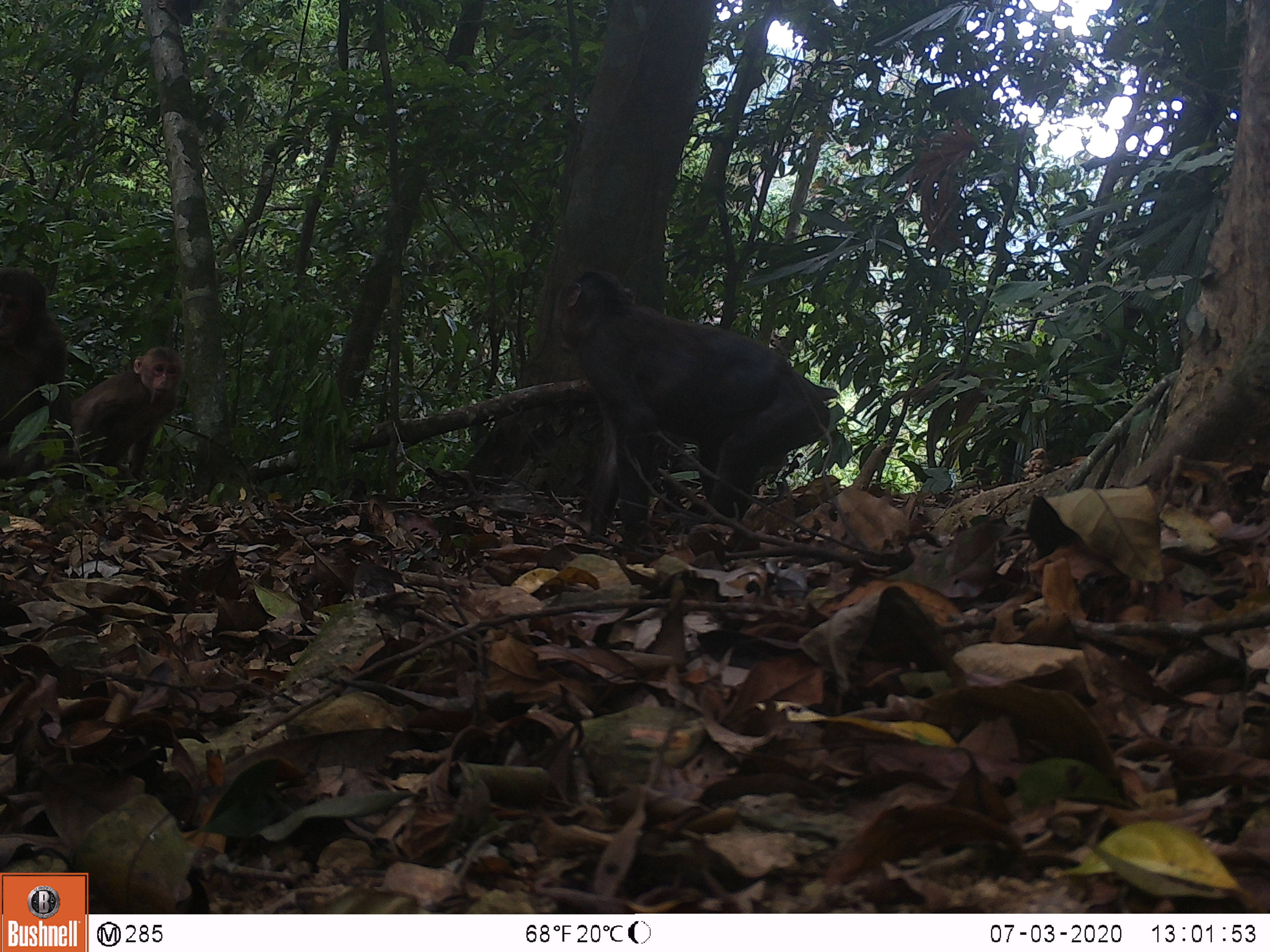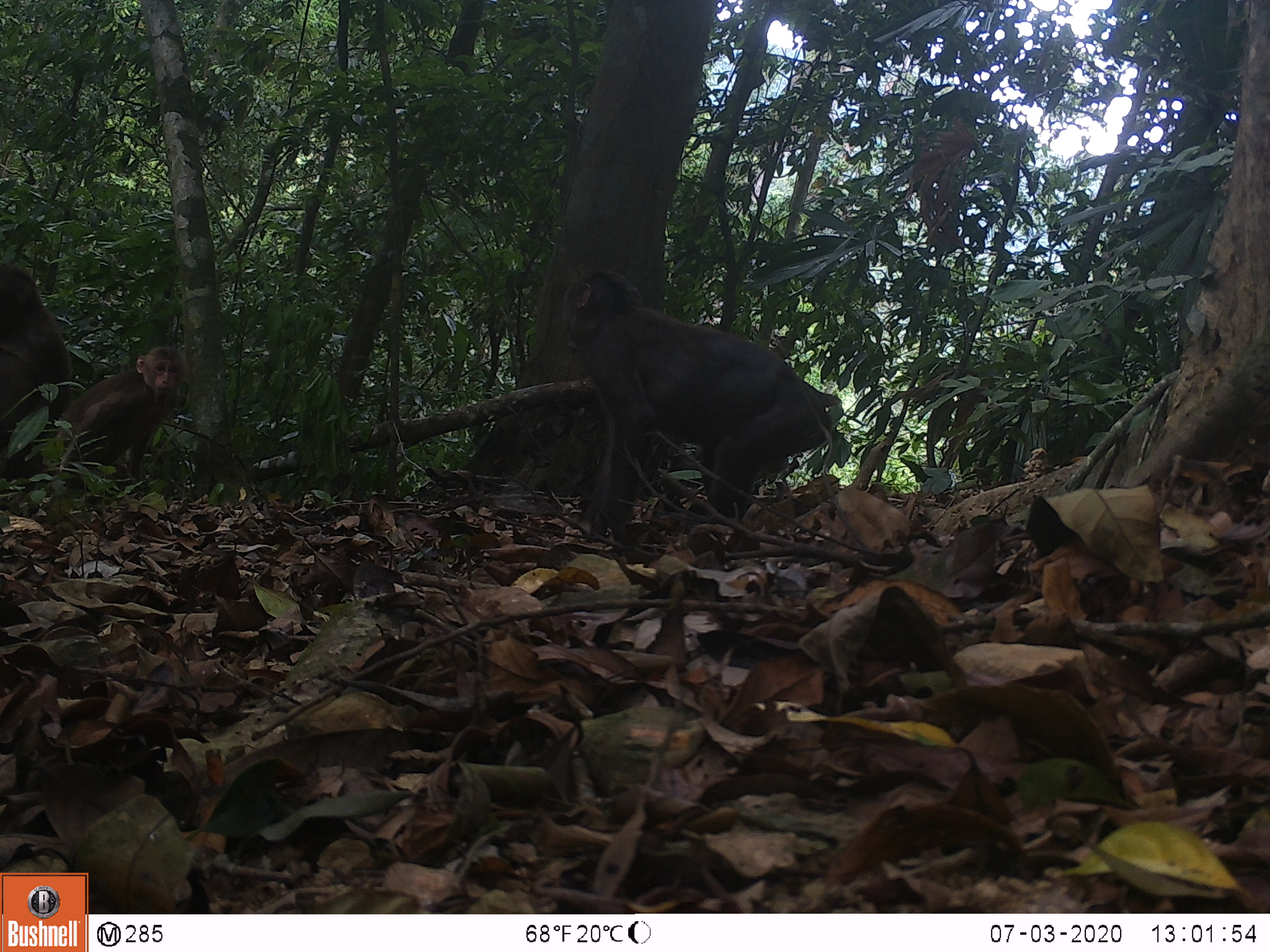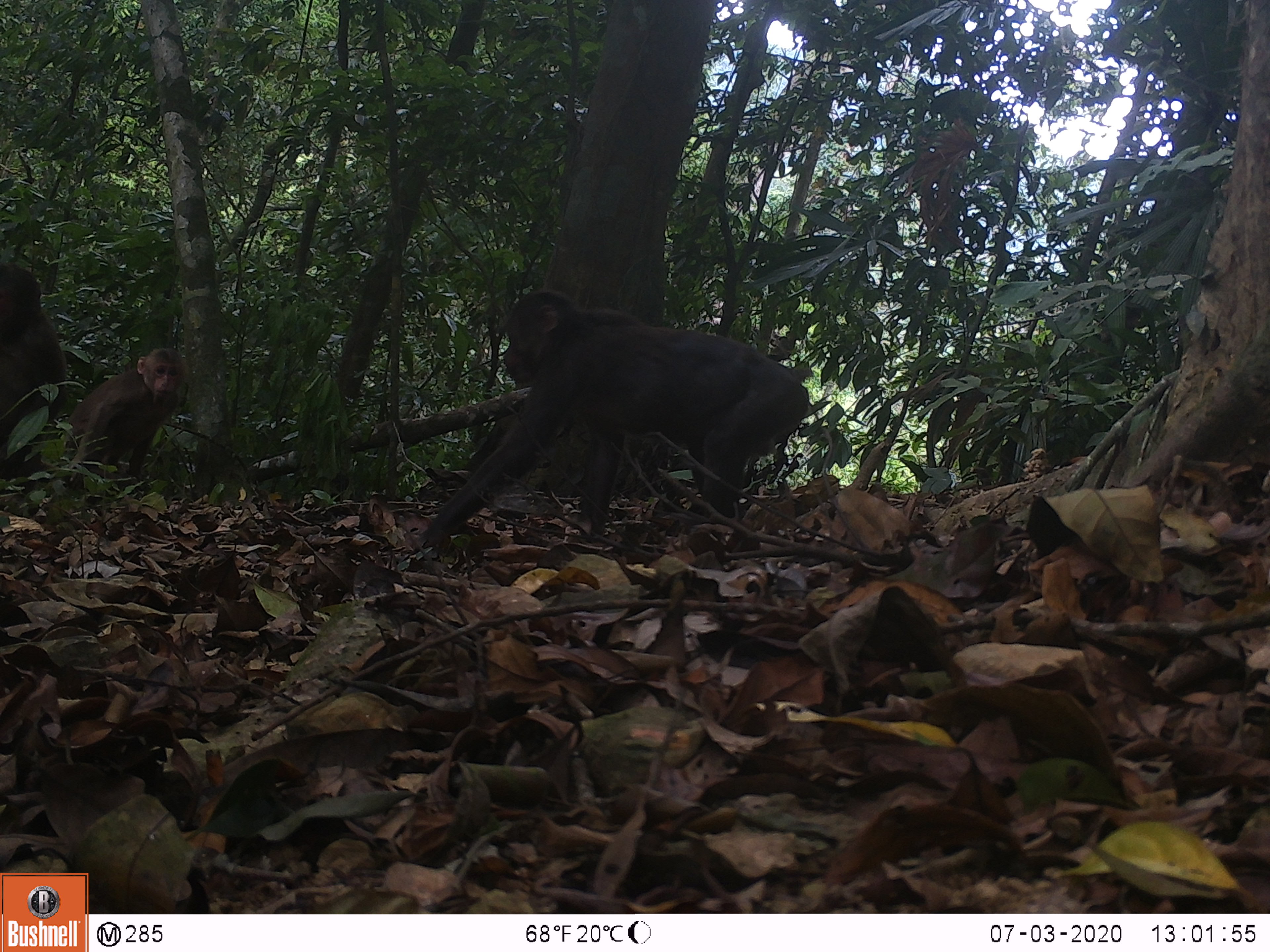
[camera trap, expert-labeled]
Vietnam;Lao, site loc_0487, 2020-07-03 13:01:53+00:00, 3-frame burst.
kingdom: Animalia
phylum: Chordata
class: Mammalia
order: Primates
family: Cercopithecidae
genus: Macaca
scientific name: Macaca arctoides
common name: stump-tailed macaque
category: stump tailed macaque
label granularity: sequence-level